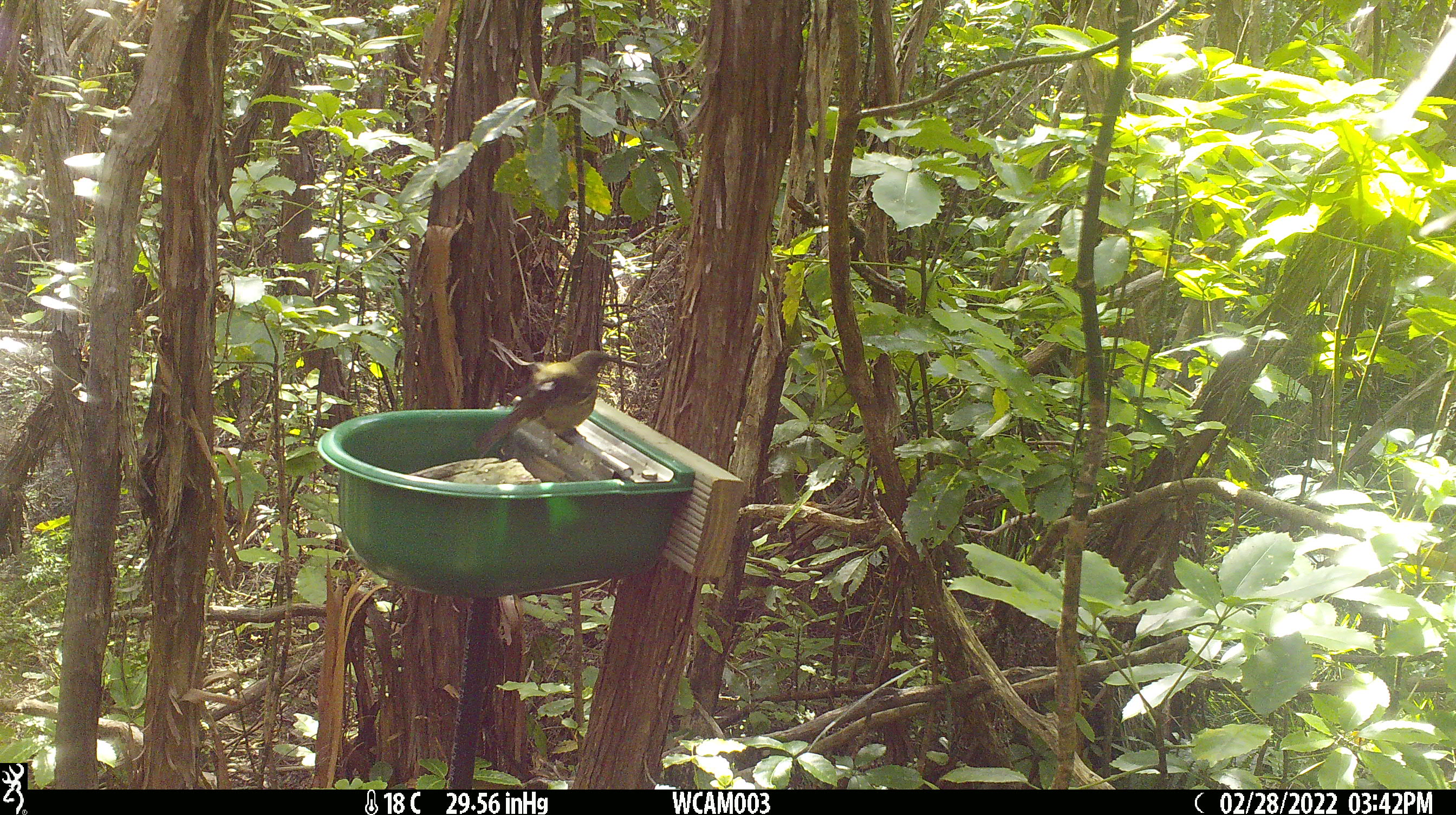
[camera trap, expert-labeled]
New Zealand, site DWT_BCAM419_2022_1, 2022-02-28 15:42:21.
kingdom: Animalia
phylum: Chordata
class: Aves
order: Passeriformes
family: Meliphagidae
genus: Anthornis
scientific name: Anthornis melanura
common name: new zealand bellbird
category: bellbird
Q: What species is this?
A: Bellbird (new zealand bellbird) (Anthornis melanura).